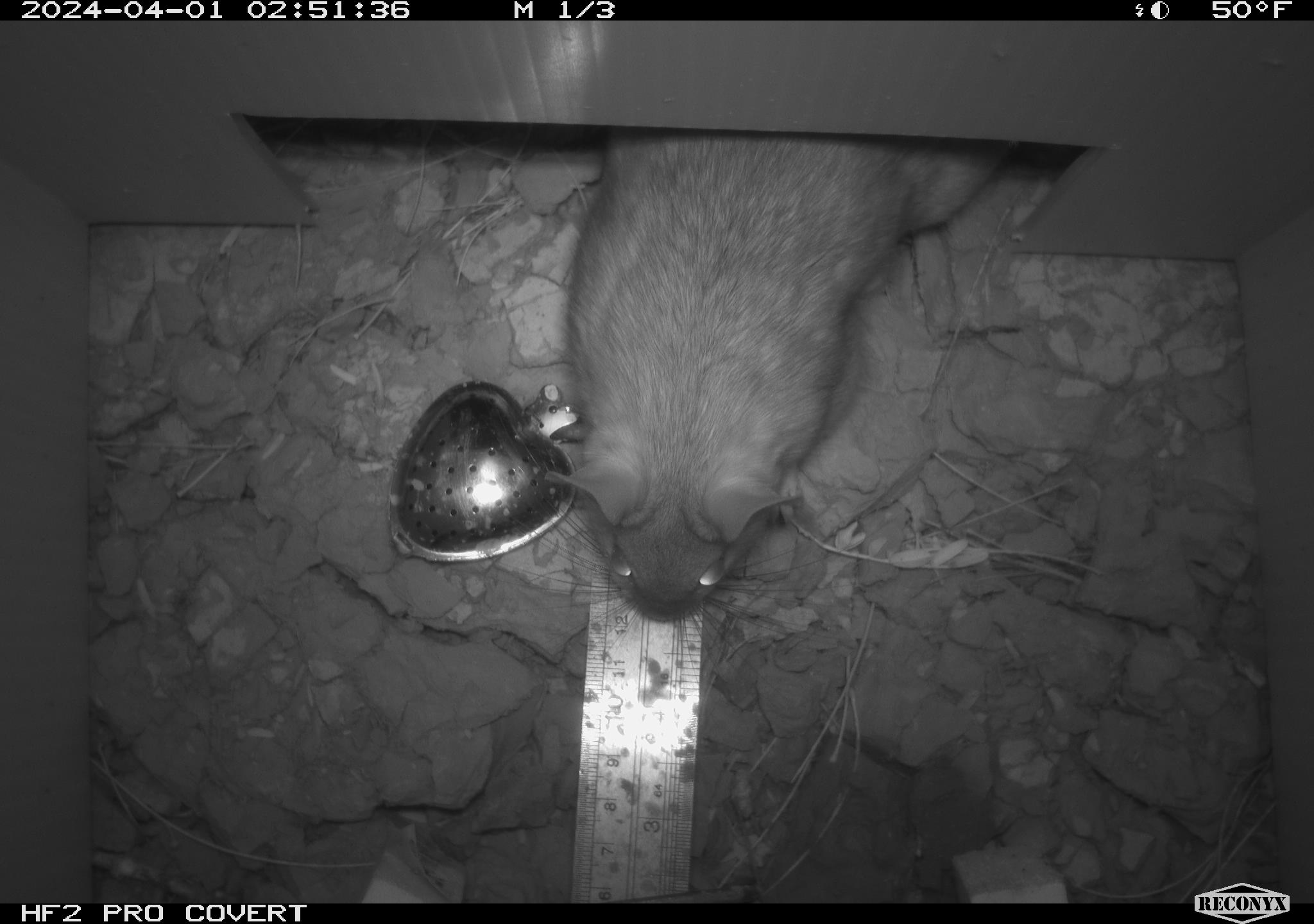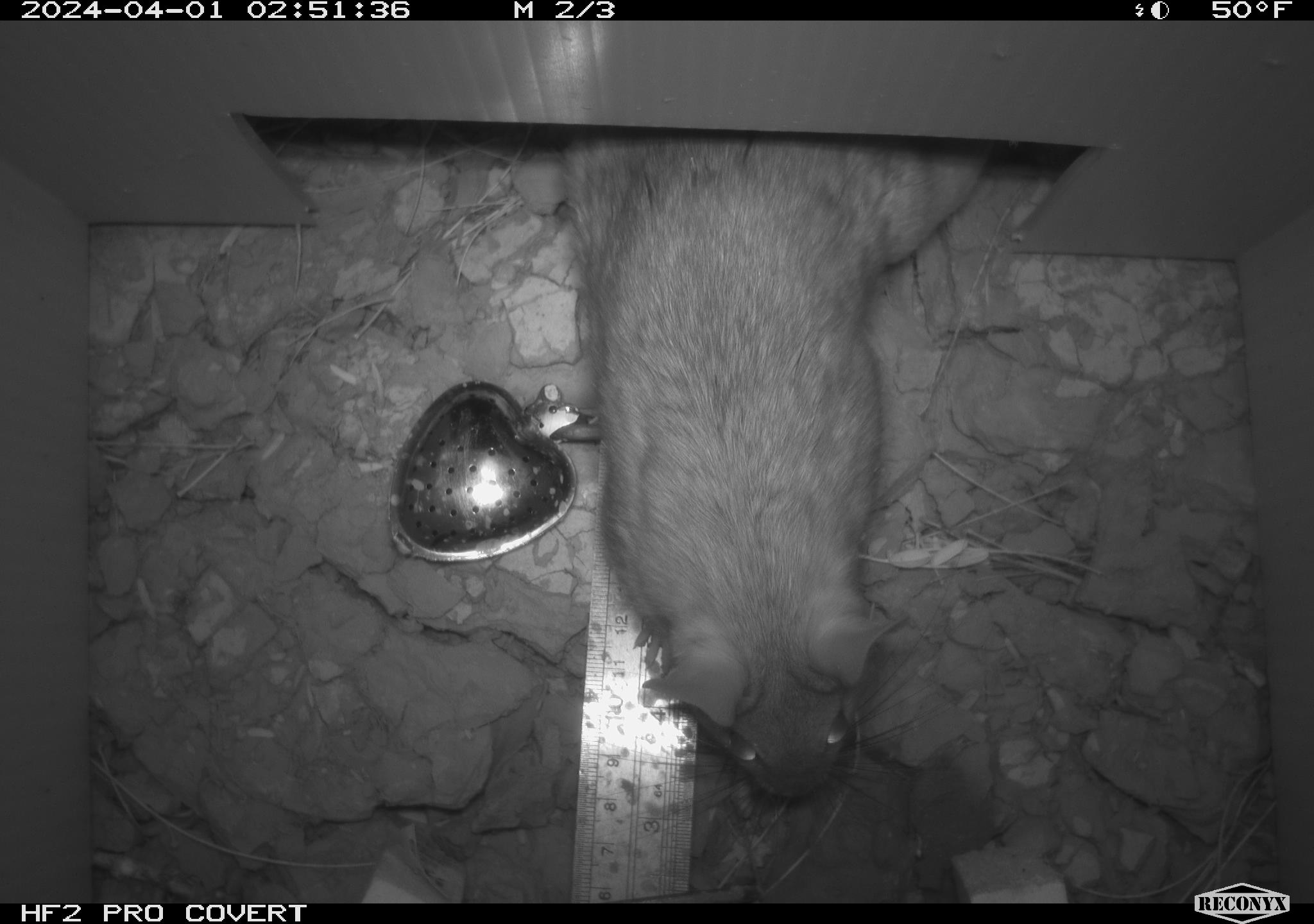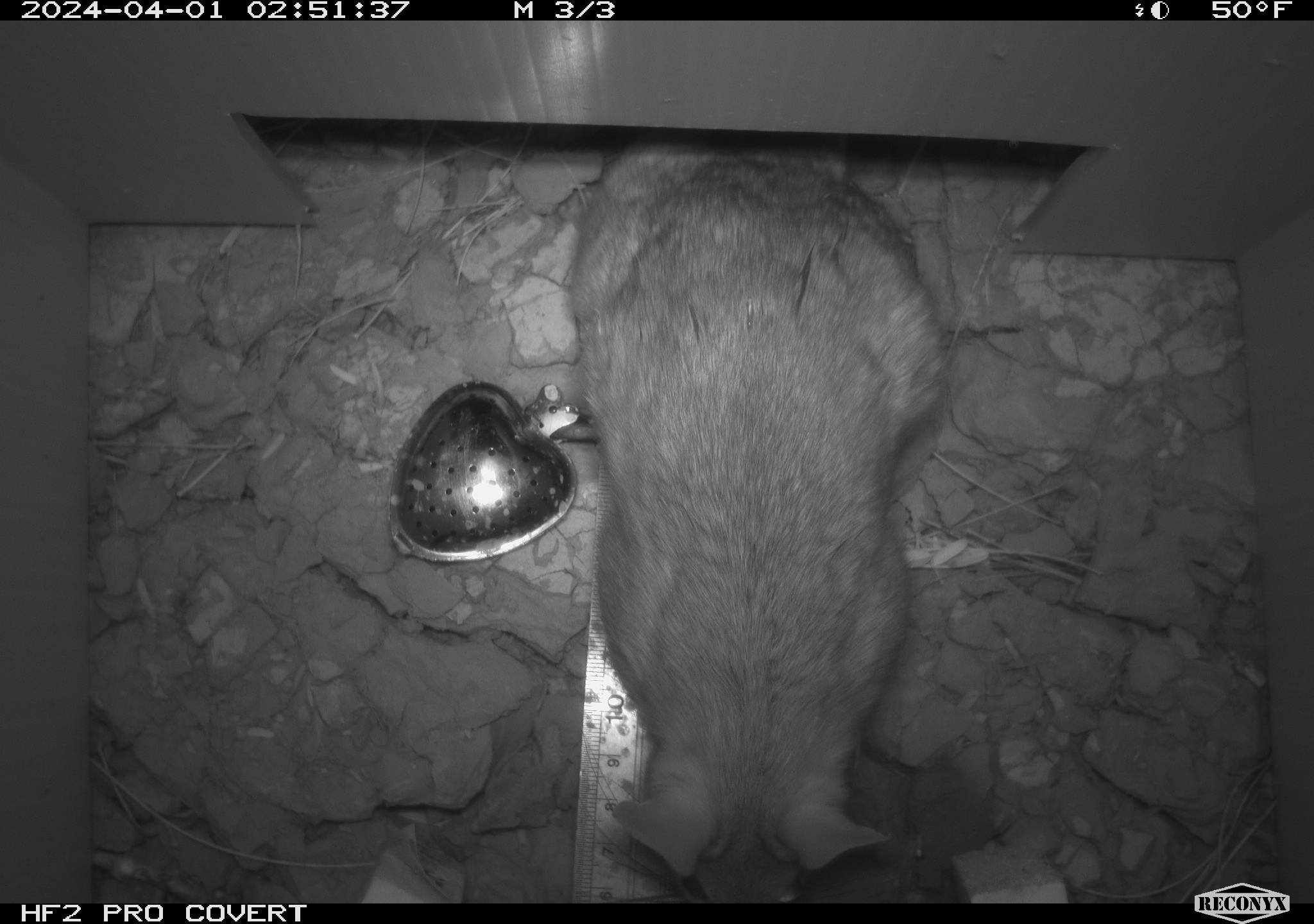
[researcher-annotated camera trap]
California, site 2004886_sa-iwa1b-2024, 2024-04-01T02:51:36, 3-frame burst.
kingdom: Animalia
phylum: Chordata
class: Mammalia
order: Rodentia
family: Cricetidae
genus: Neotoma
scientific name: Neotoma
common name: pack rat or woodrat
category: neotoma species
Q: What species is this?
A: Neotoma species (pack rat or woodrat) (Neotoma).